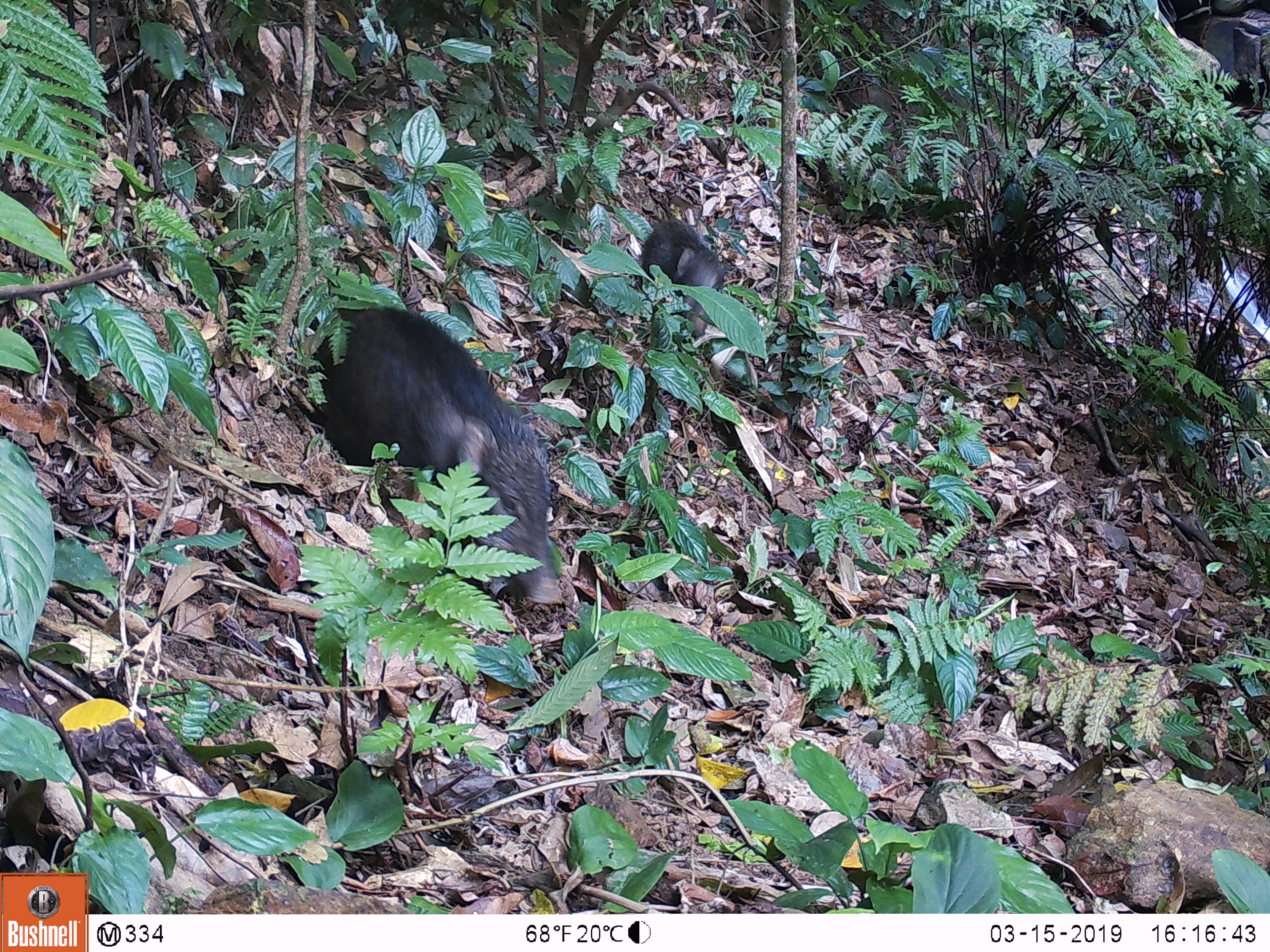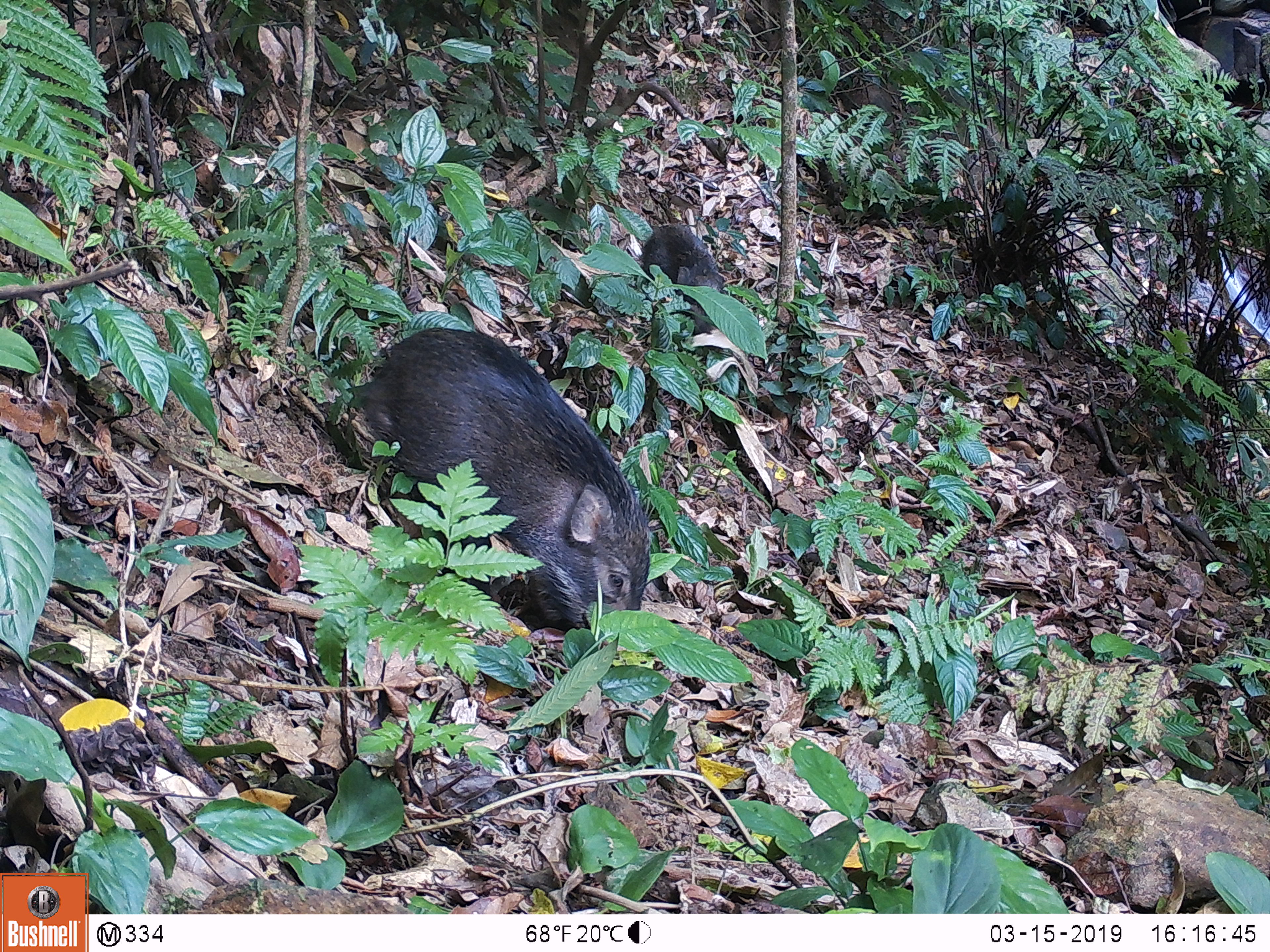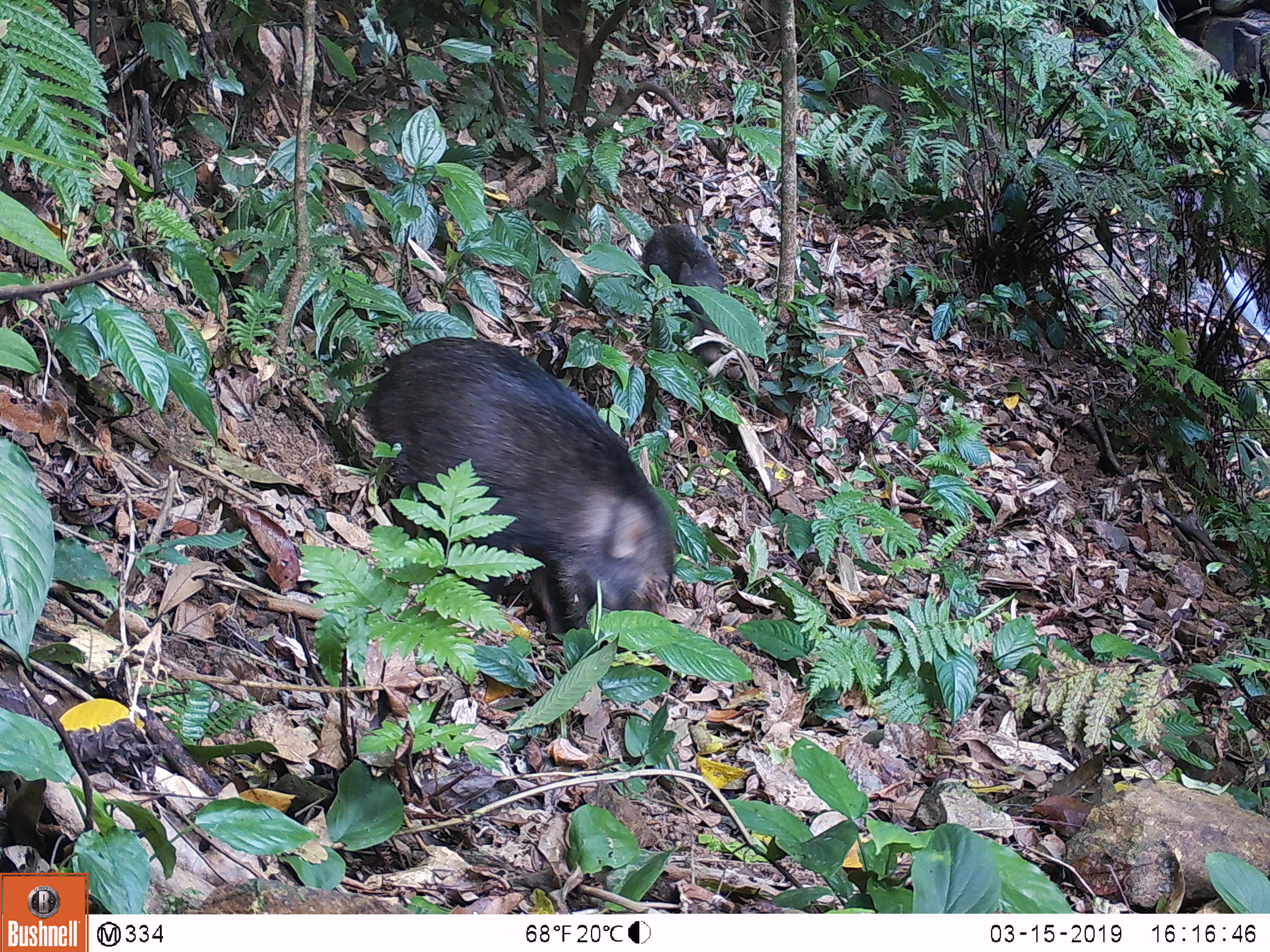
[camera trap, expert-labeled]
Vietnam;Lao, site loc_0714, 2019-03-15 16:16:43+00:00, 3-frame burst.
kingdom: Animalia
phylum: Chordata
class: Mammalia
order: Artiodactyla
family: Suidae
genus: Sus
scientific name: Sus scrofa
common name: eurasian wild pig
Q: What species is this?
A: Eurasian wild pig (Sus scrofa).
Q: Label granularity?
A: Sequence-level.